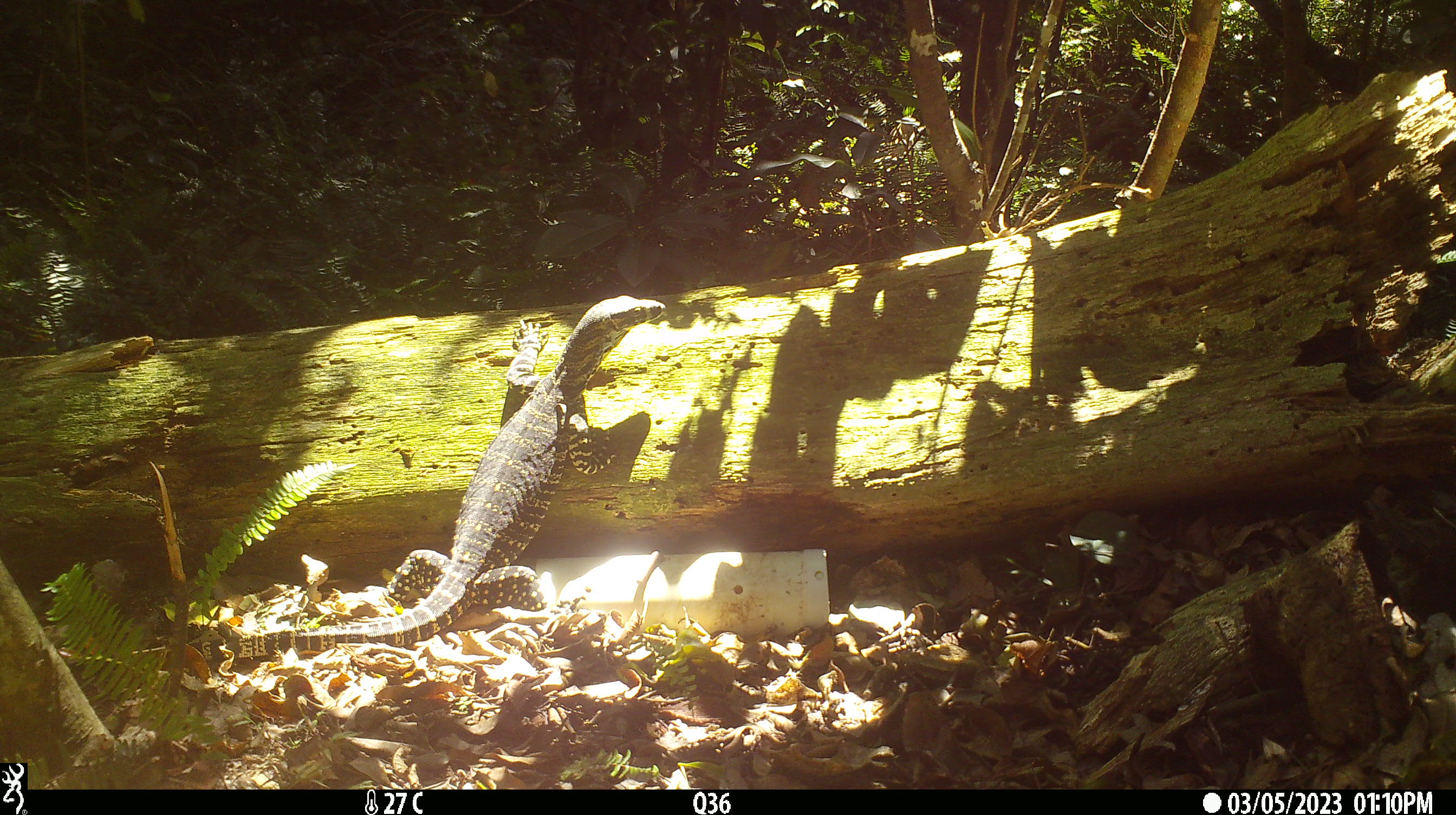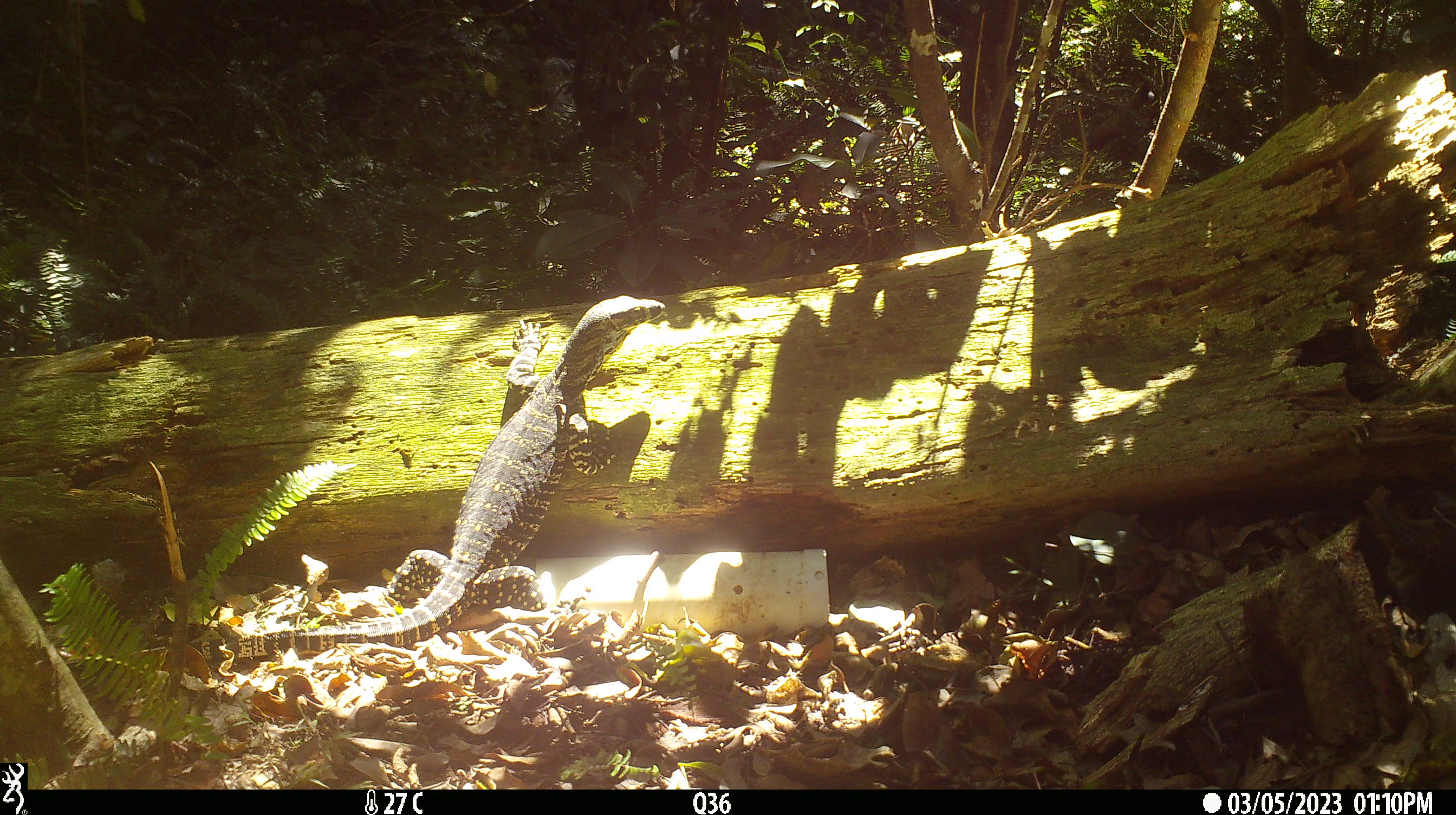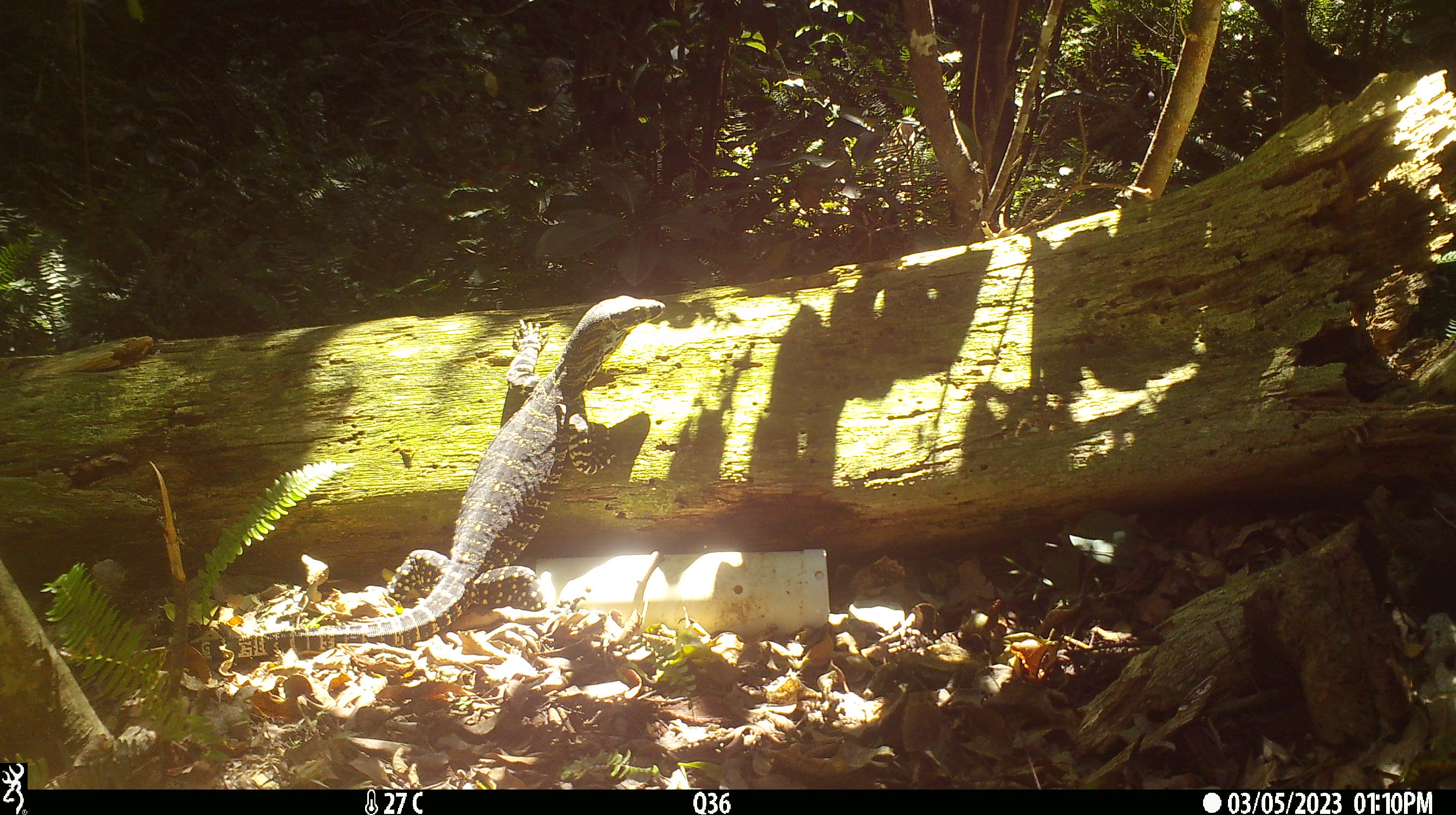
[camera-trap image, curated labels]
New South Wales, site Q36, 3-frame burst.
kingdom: Animalia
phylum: Chordata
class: Reptilia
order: Squamata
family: Varanidae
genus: Varanus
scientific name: Varanus varius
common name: lace monitor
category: goanna